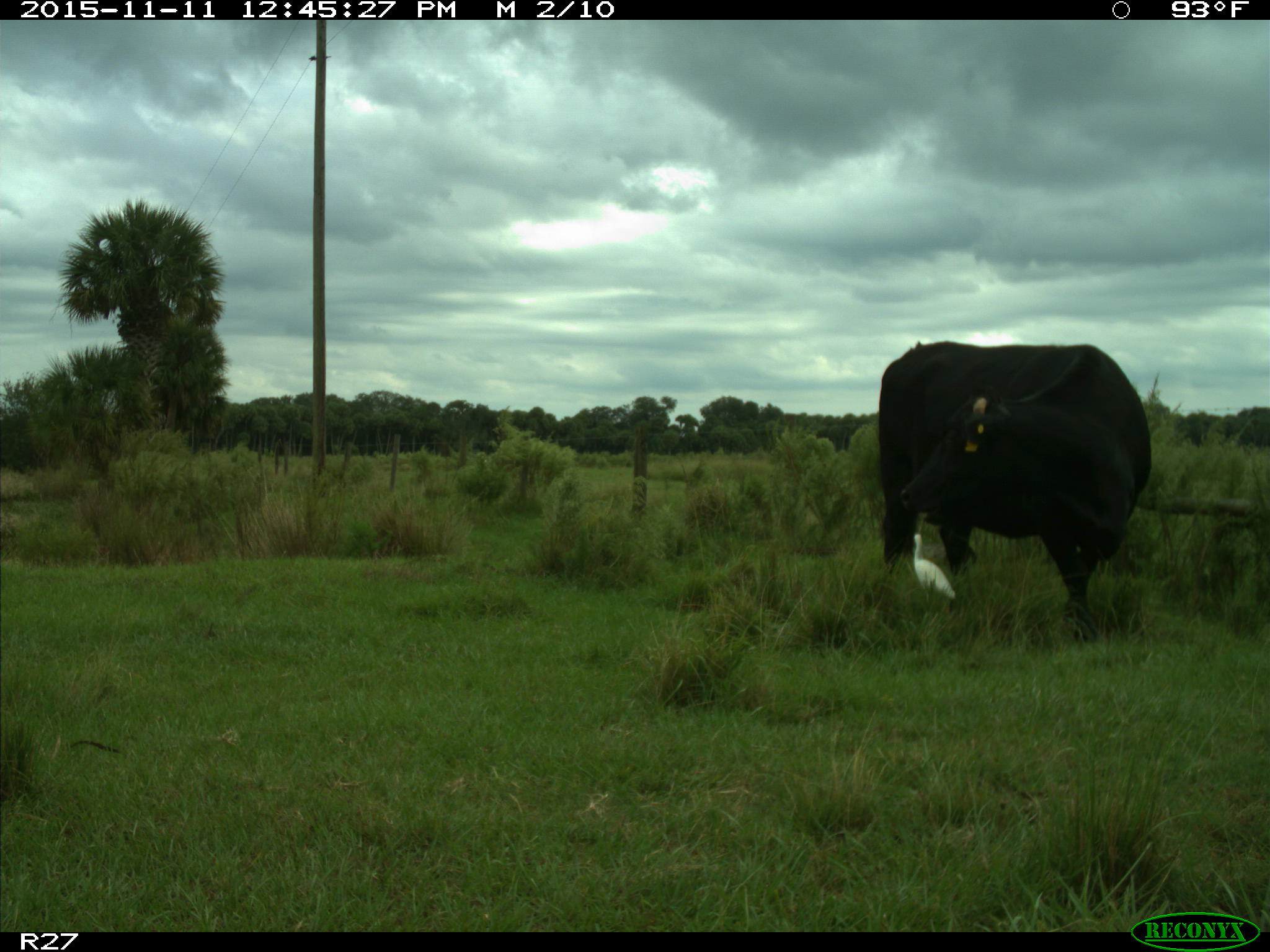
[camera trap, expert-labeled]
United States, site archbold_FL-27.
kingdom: Animalia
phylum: Chordata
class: Mammalia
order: Artiodactyla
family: Bovidae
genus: Bos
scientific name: Bos taurus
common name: domestic cow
Bos taurus (domestic cow).